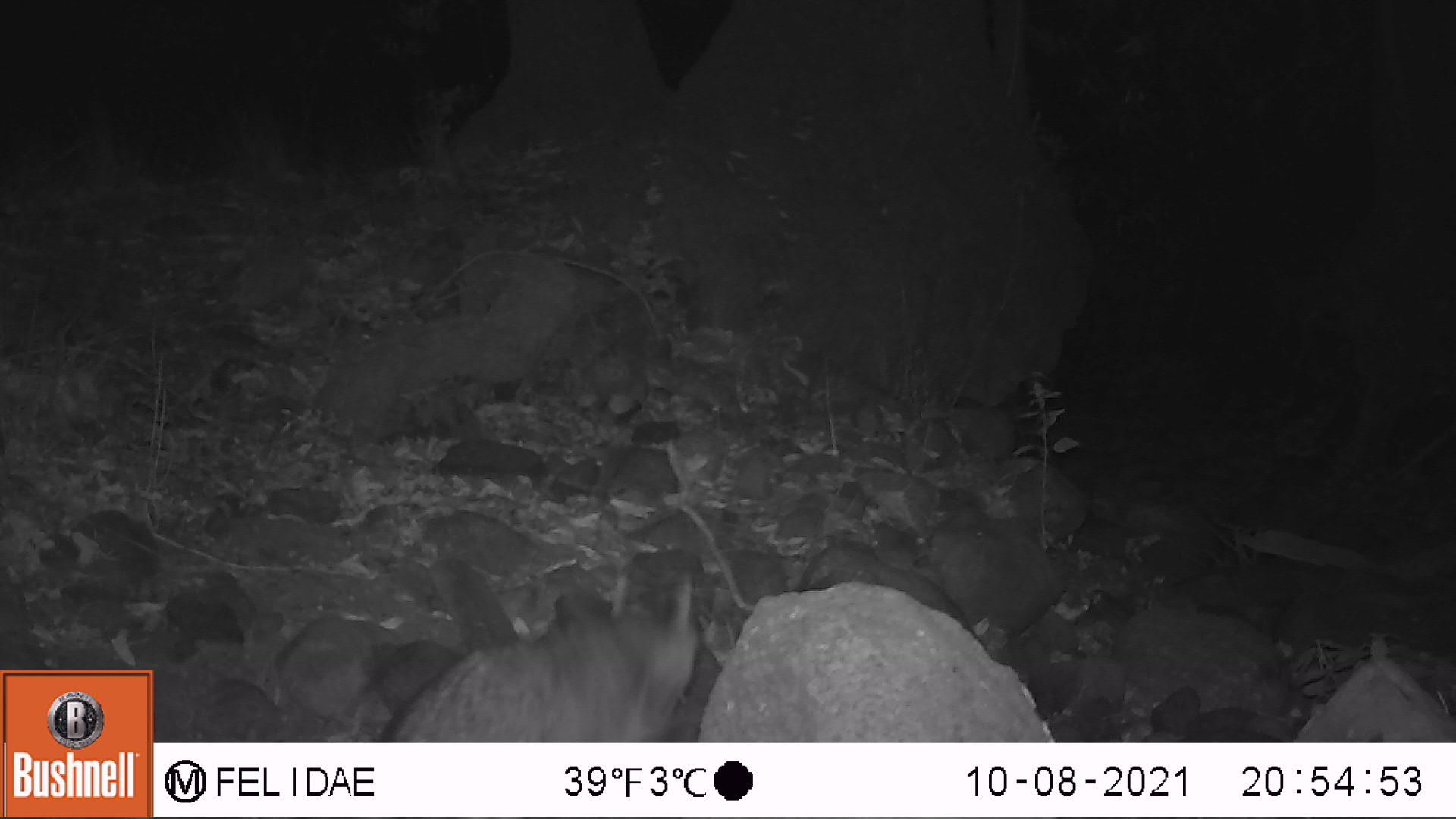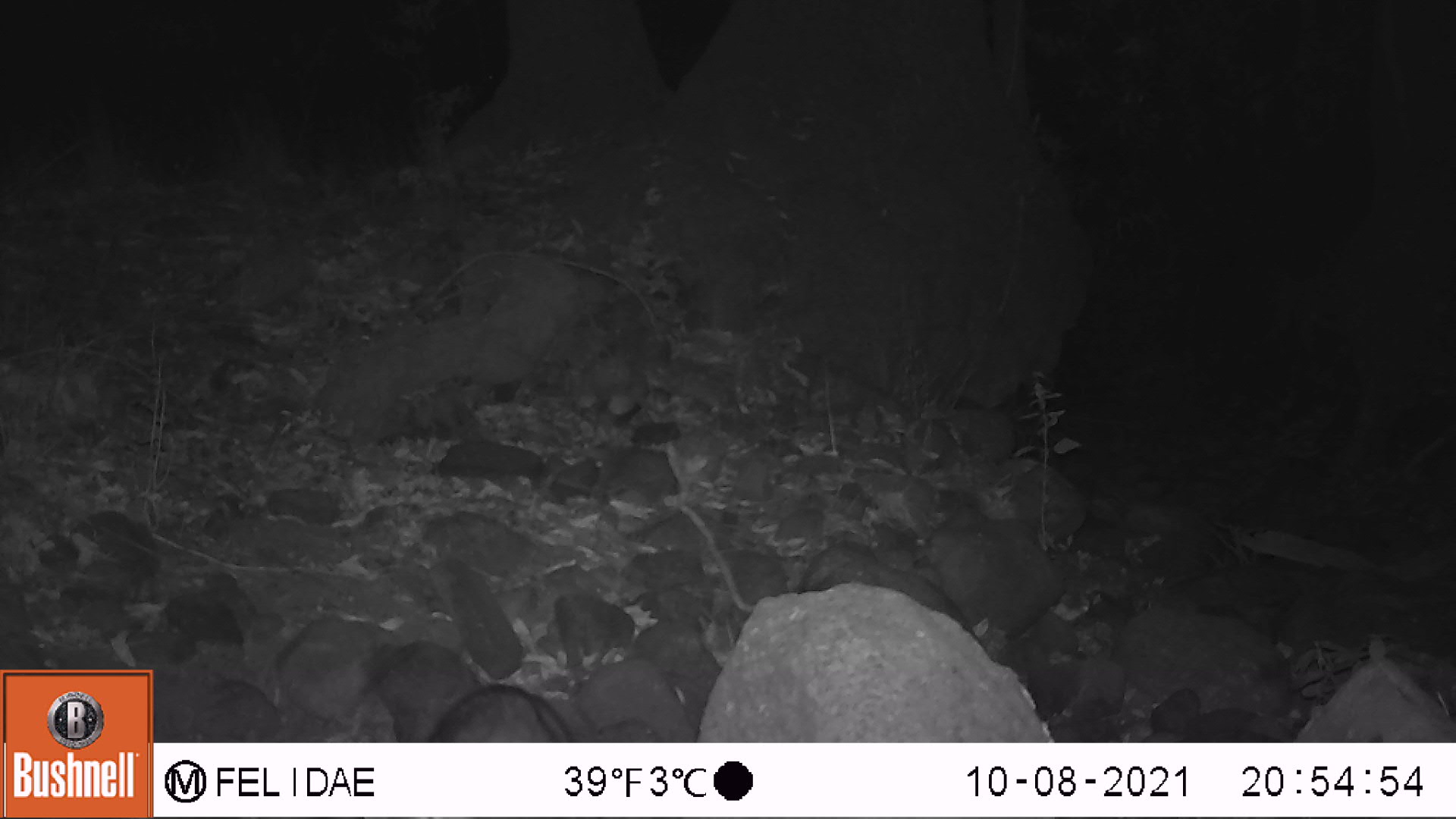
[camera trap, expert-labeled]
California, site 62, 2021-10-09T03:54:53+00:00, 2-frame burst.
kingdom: Animalia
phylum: Chordata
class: Mammalia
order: Carnivora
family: Felidae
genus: Lynx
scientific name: Lynx rufus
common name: bobcat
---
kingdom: Animalia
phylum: Chordata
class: Mammalia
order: Carnivora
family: Canidae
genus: Urocyon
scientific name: Urocyon cinereoargenteus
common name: gray fox